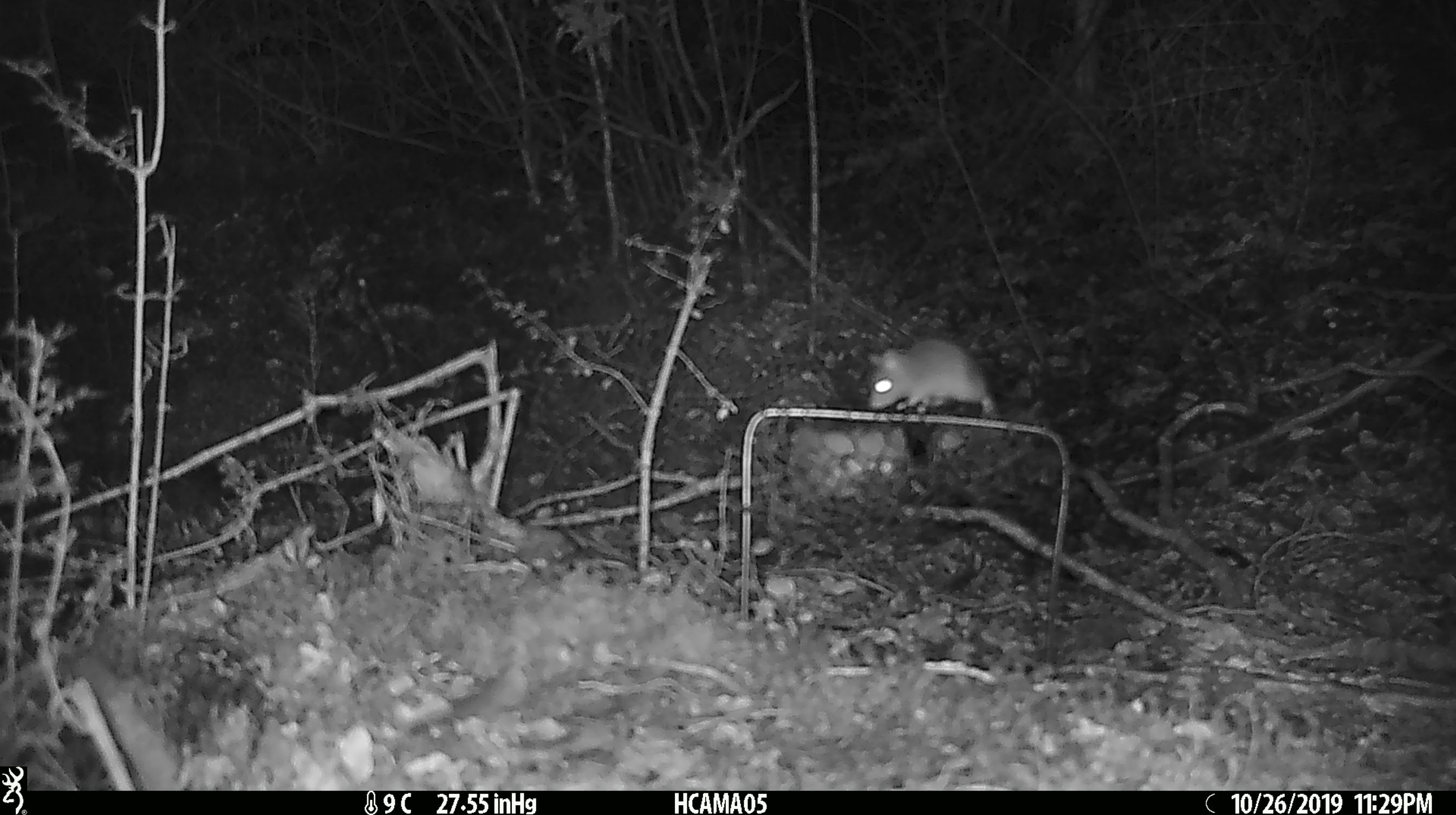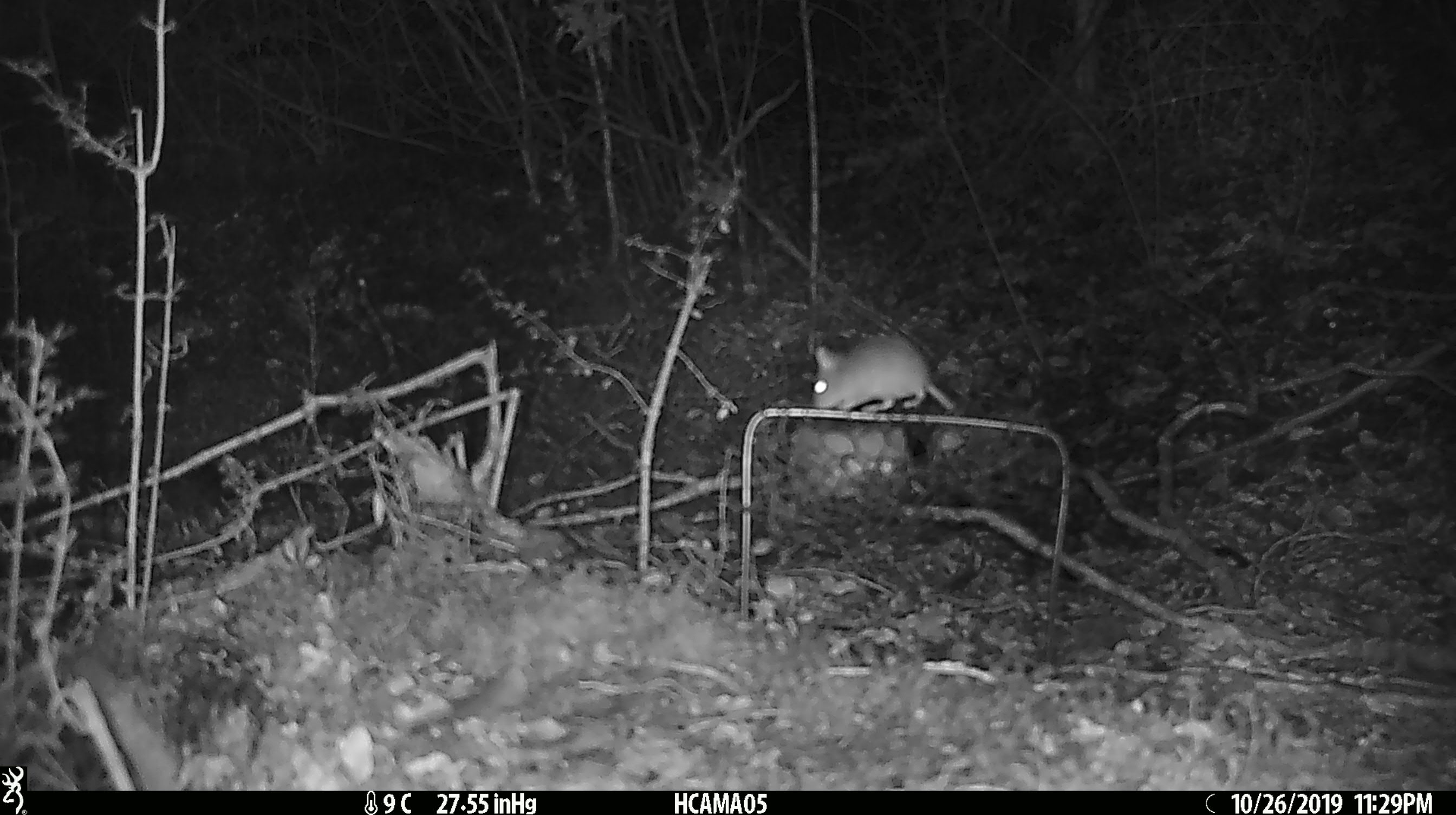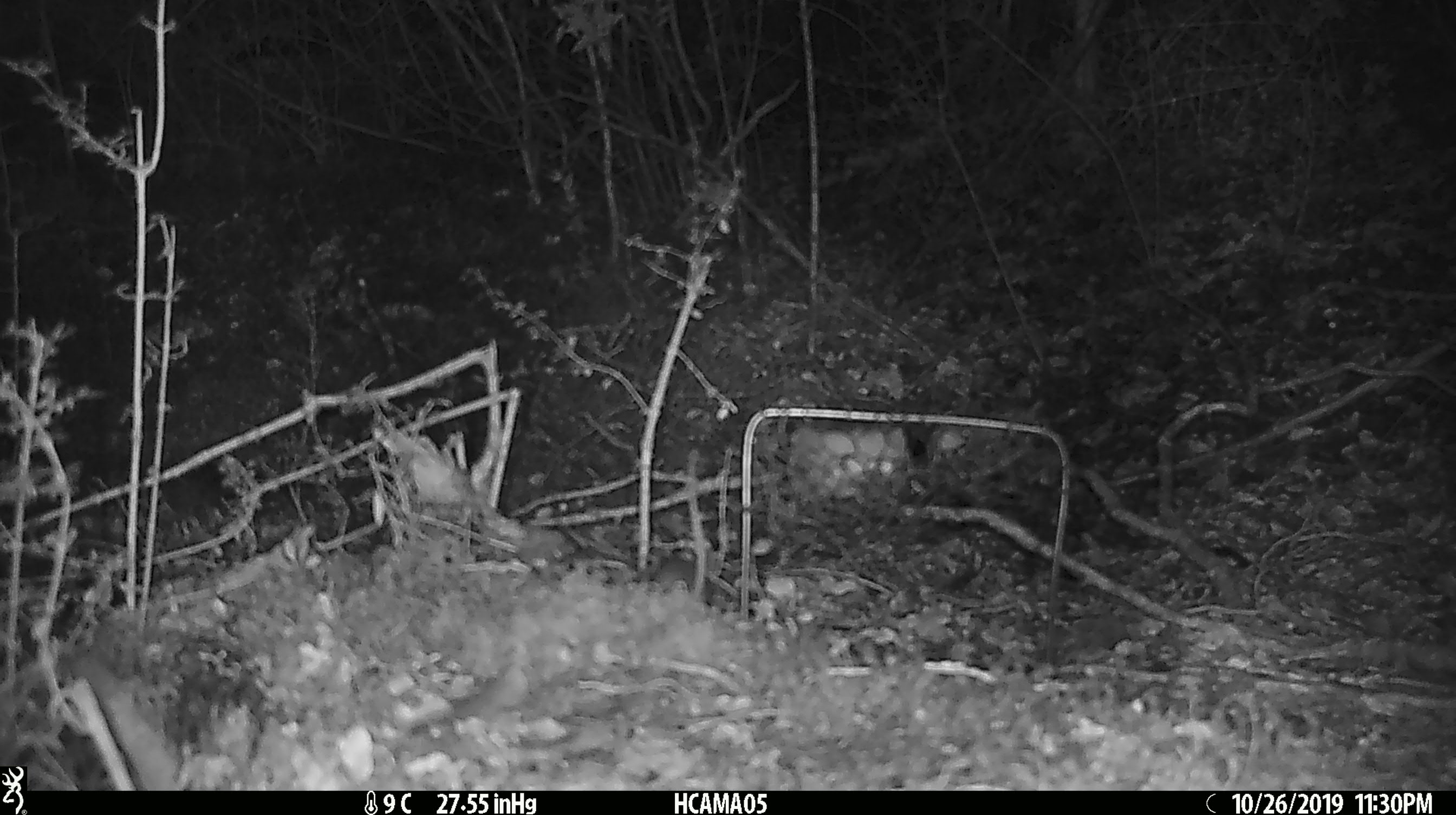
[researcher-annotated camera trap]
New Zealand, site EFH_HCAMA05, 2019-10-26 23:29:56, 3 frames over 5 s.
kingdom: Animalia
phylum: Chordata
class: Mammalia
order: Rodentia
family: Muridae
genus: Mus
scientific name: Mus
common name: mouse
Mouse (Mus).